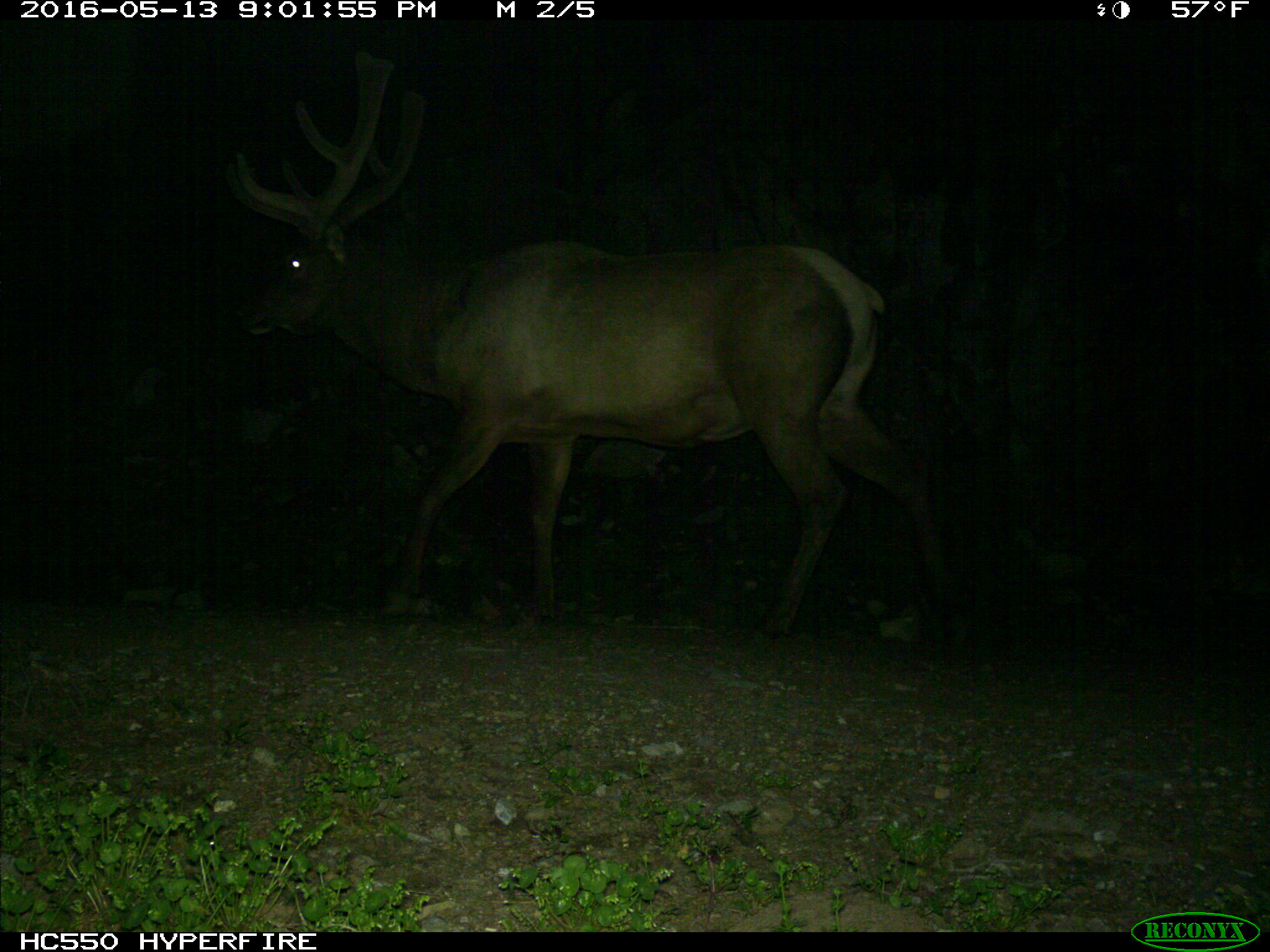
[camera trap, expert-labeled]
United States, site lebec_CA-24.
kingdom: Animalia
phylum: Chordata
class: Mammalia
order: Artiodactyla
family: Cervidae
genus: Cervus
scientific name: Cervus canadensis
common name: elk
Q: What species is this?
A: Cervus canadensis (elk).